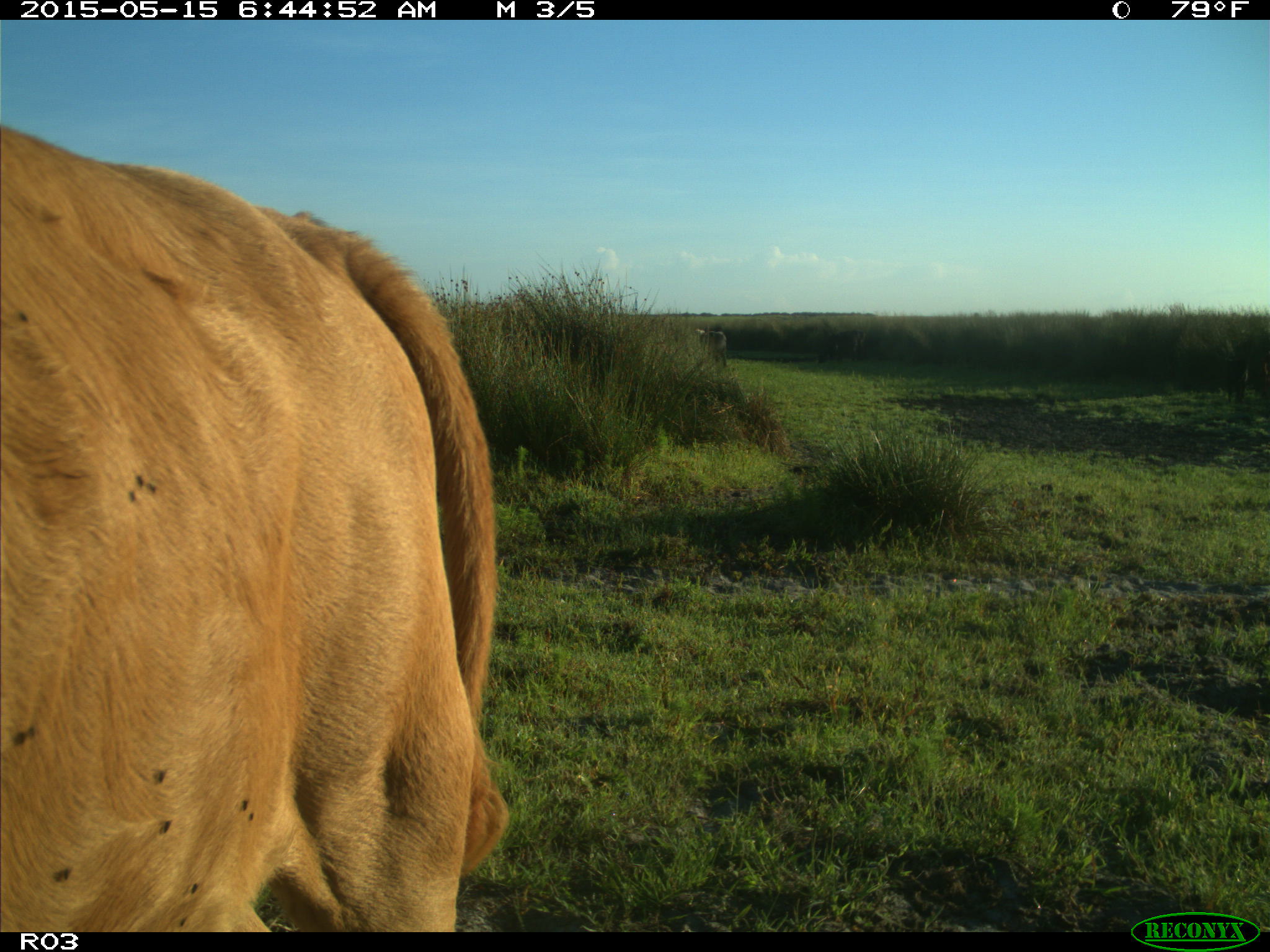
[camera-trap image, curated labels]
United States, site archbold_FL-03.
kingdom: Animalia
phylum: Chordata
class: Mammalia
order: Artiodactyla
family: Bovidae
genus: Bos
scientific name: Bos taurus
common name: domestic cow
Bos taurus (domestic cow).